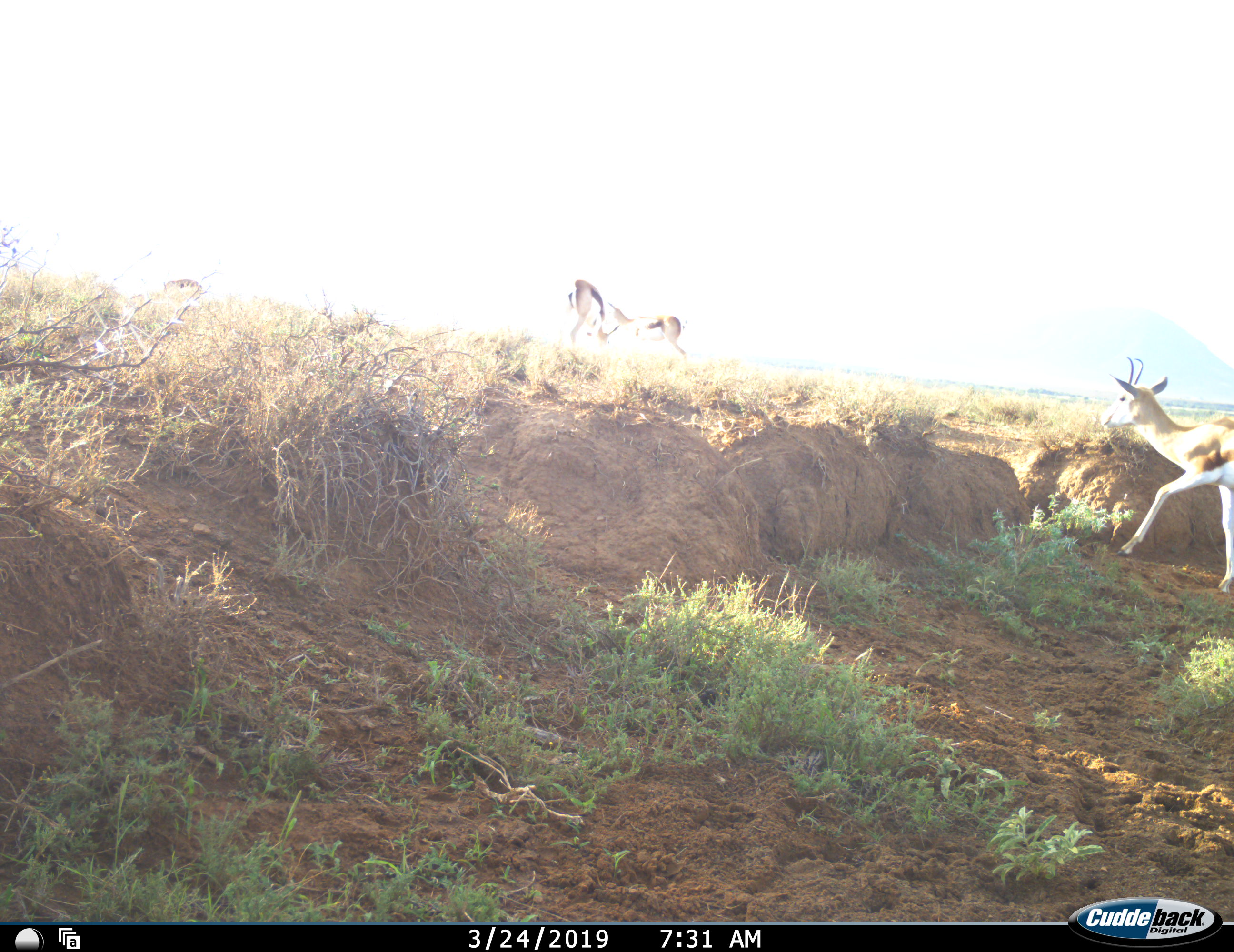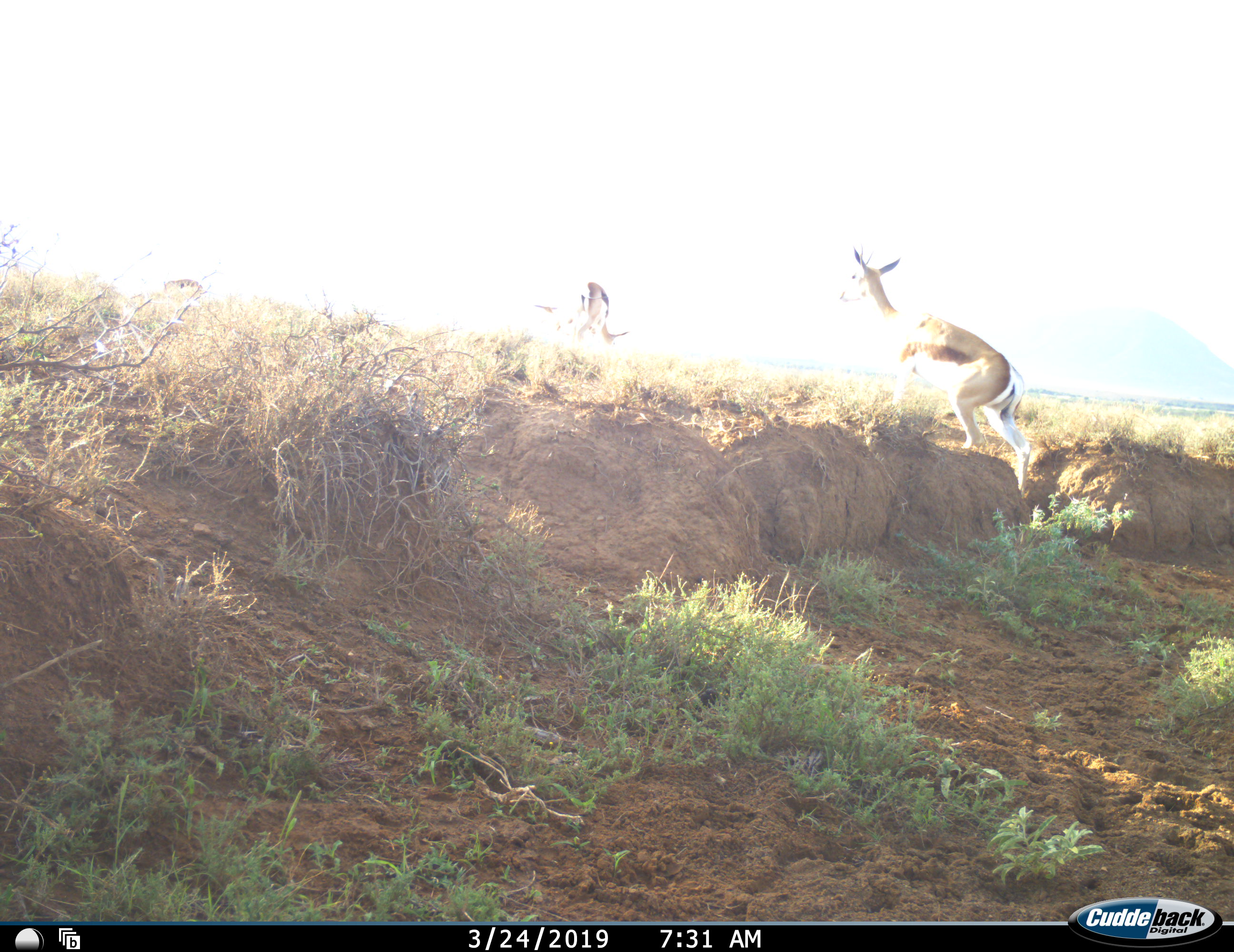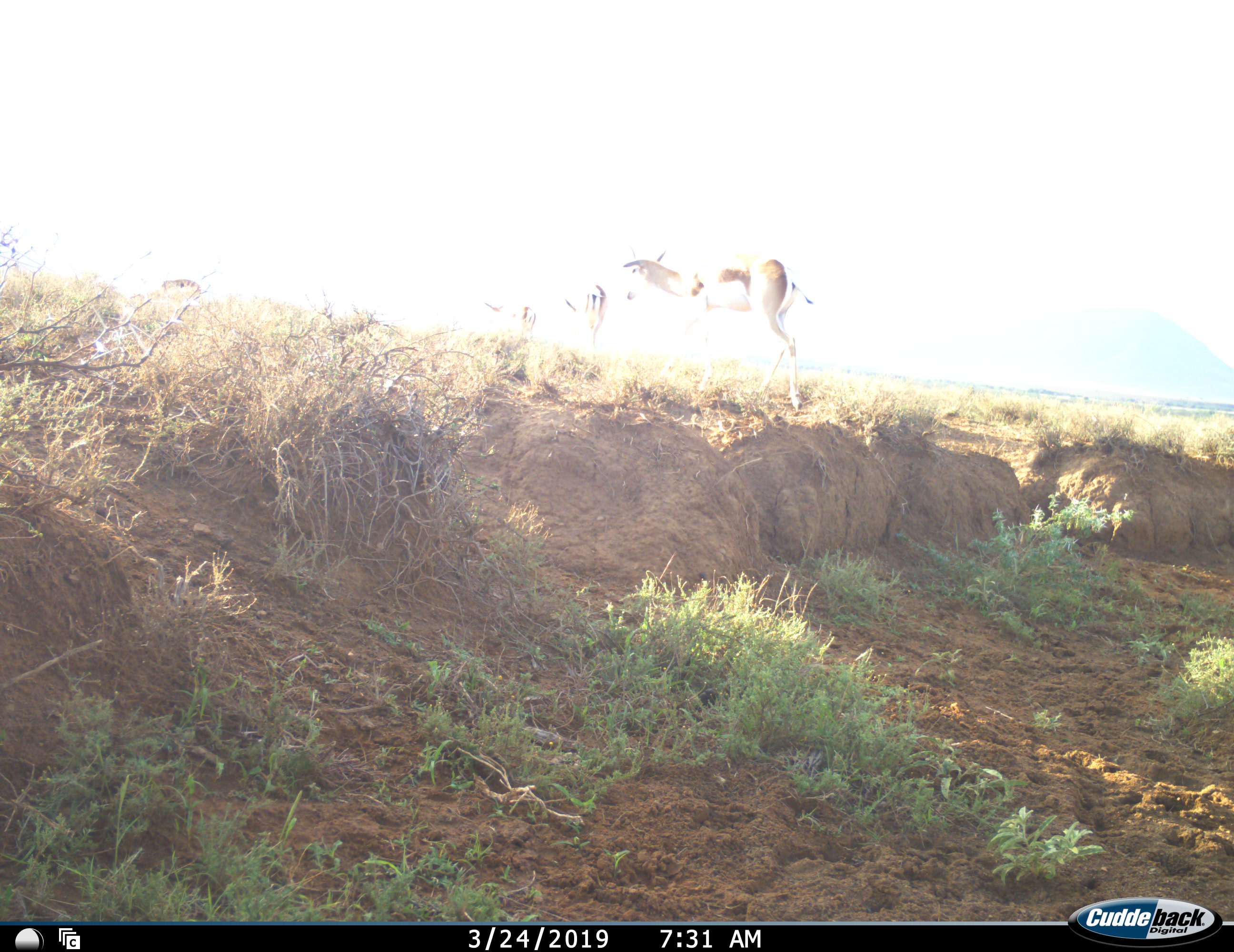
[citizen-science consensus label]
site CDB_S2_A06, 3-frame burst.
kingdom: Animalia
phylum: Chordata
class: Mammalia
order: Artiodactyla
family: Bovidae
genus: Antidorcas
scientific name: Antidorcas marsupialis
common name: springbok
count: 3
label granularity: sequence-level